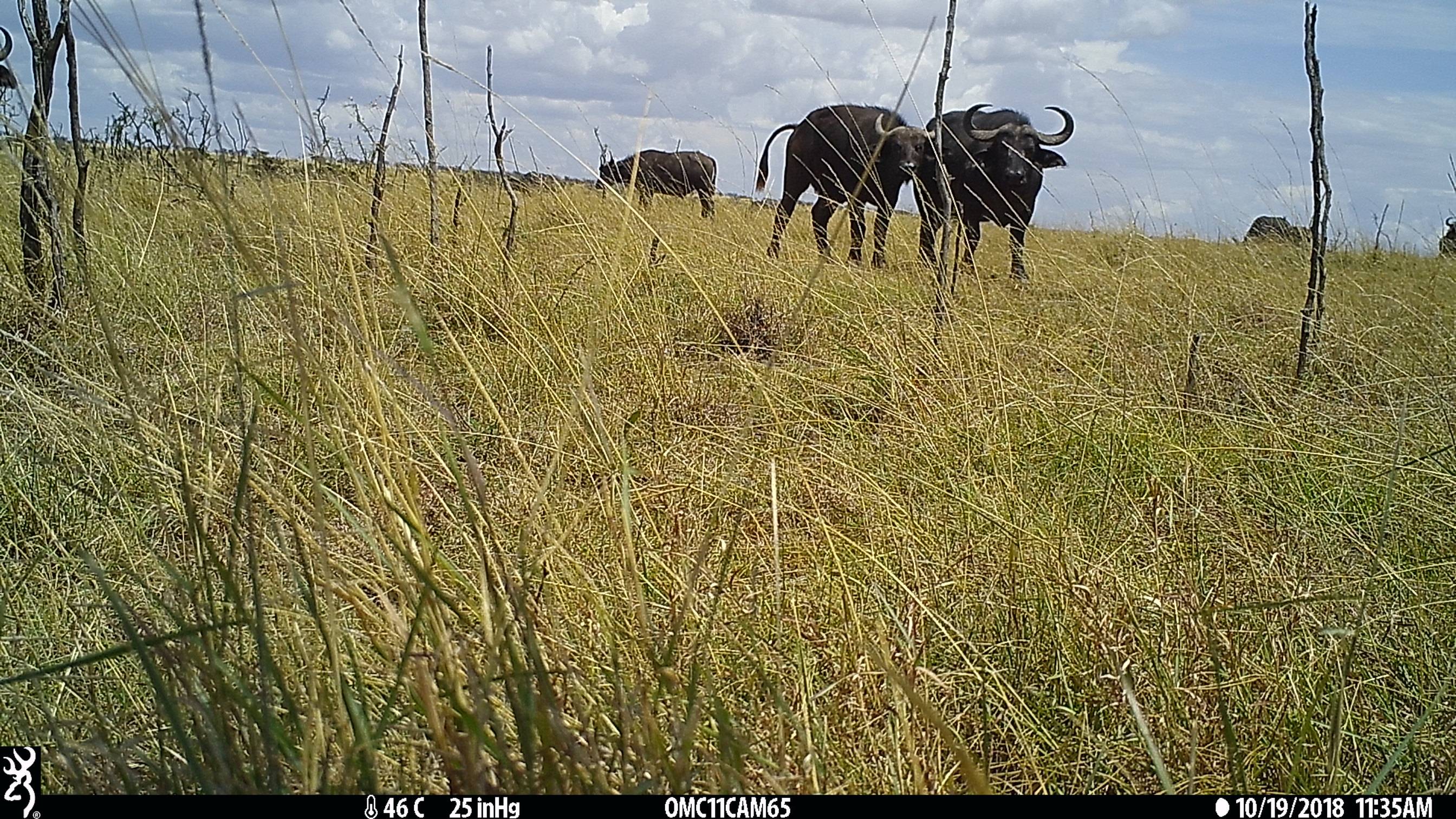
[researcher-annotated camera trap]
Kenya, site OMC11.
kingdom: Animalia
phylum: Chordata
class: Mammalia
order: Artiodactyla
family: Bovidae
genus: Syncerus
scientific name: Syncerus caffer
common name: buffalo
Buffalo (Syncerus caffer).